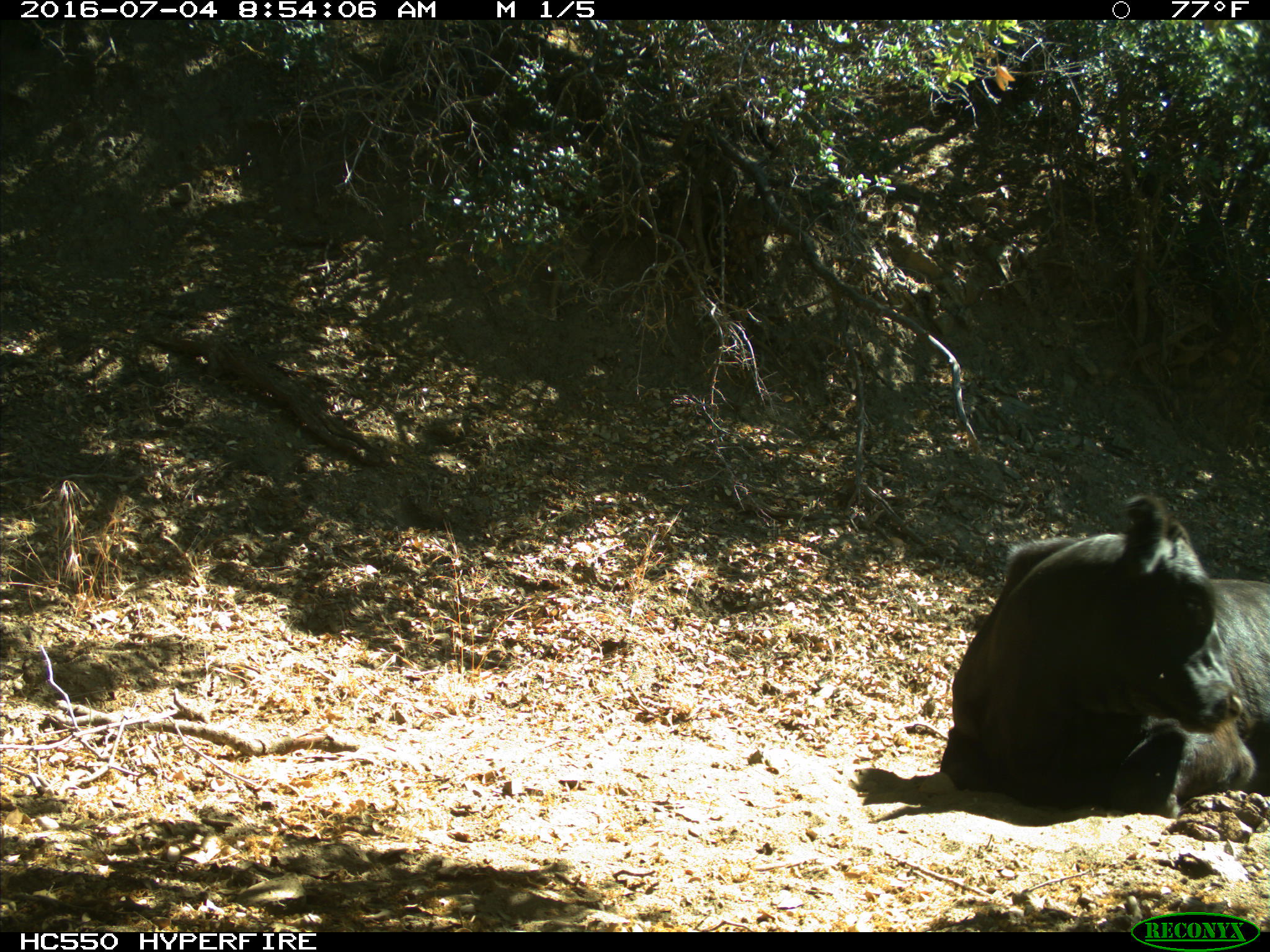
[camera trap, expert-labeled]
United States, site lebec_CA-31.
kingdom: Animalia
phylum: Chordata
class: Mammalia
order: Artiodactyla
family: Bovidae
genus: Bos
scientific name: Bos taurus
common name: domestic cow